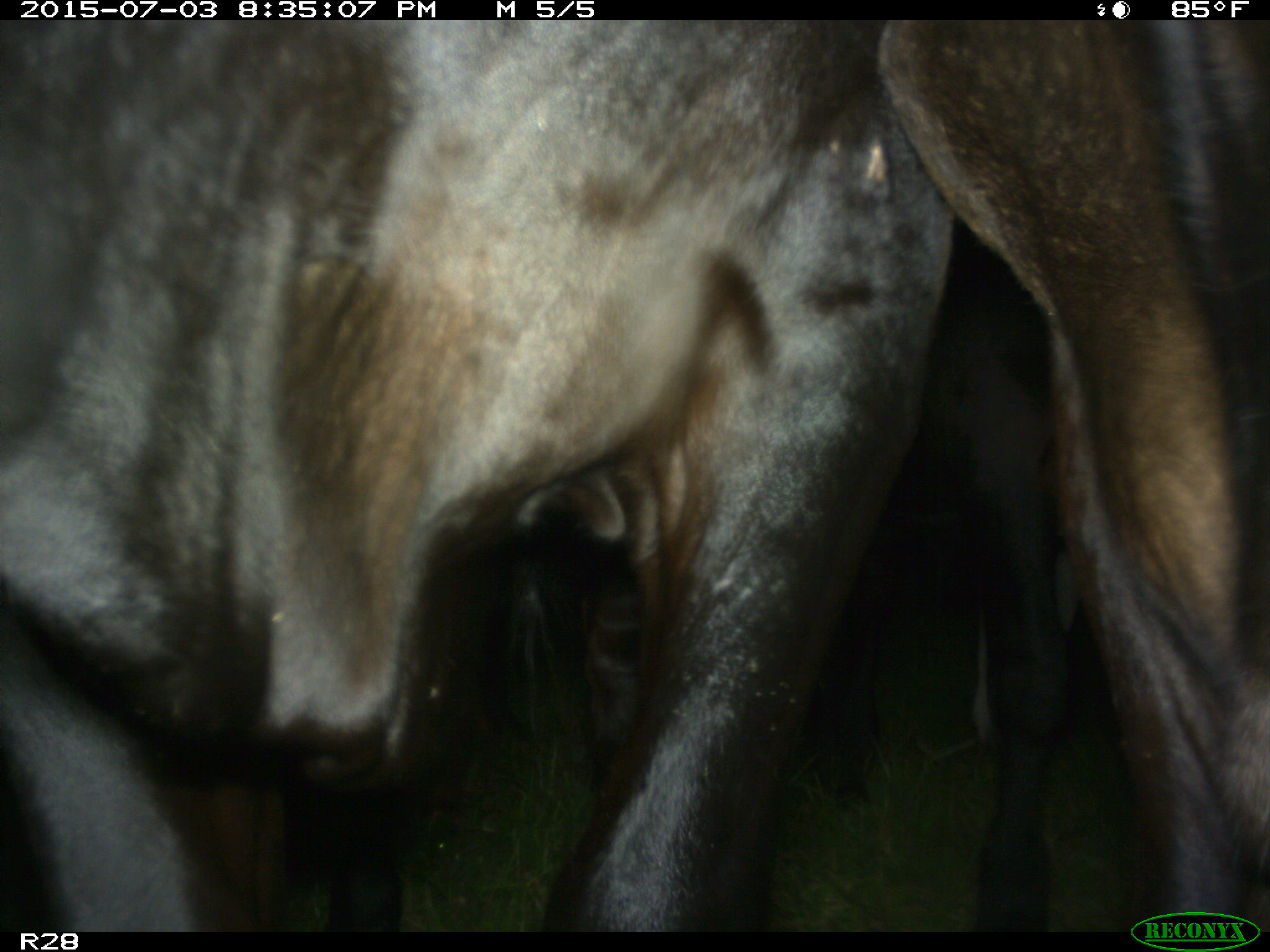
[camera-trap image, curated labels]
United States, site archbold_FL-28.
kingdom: Animalia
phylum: Chordata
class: Mammalia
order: Artiodactyla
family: Bovidae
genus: Bos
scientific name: Bos taurus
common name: domestic cow